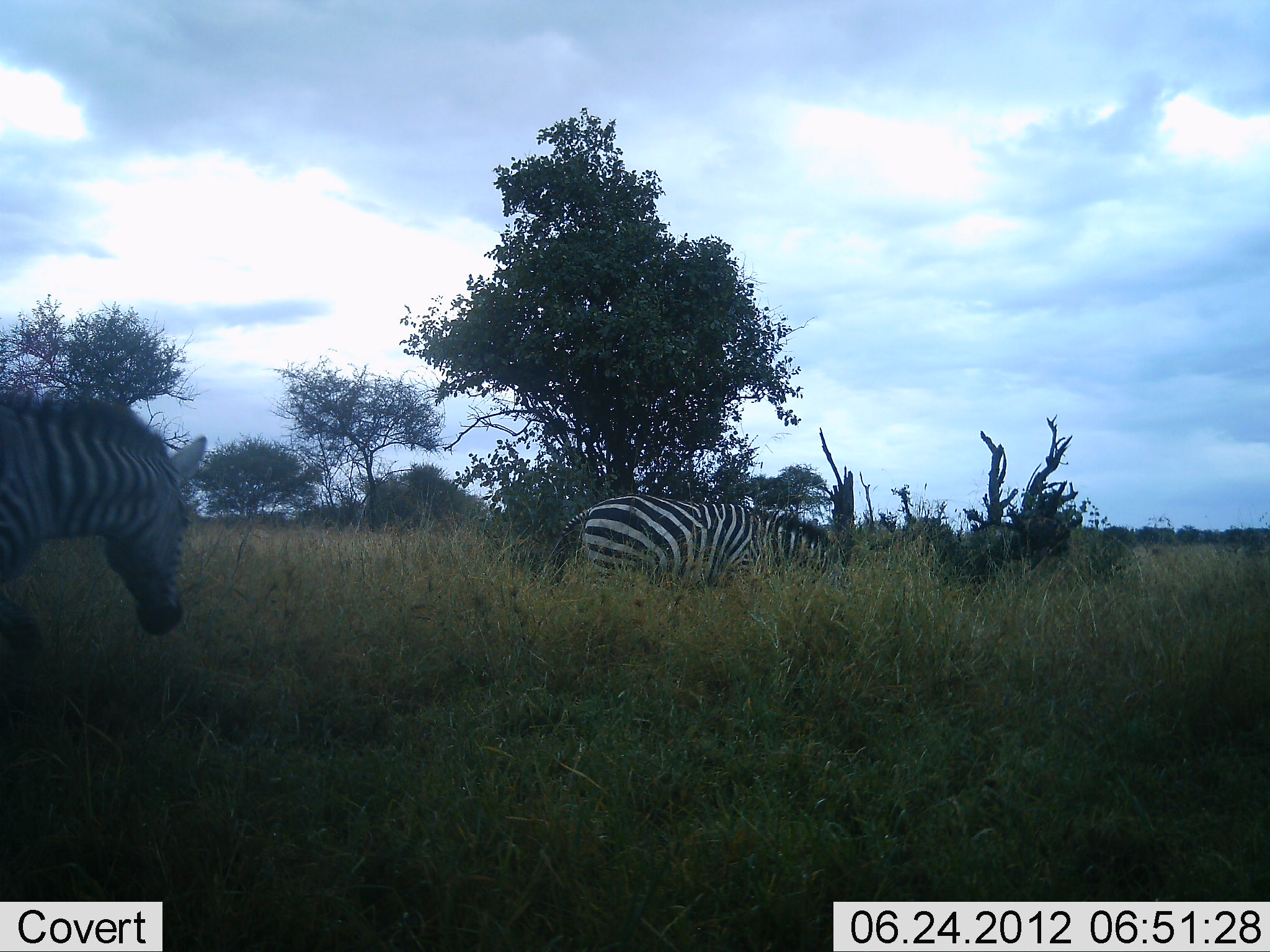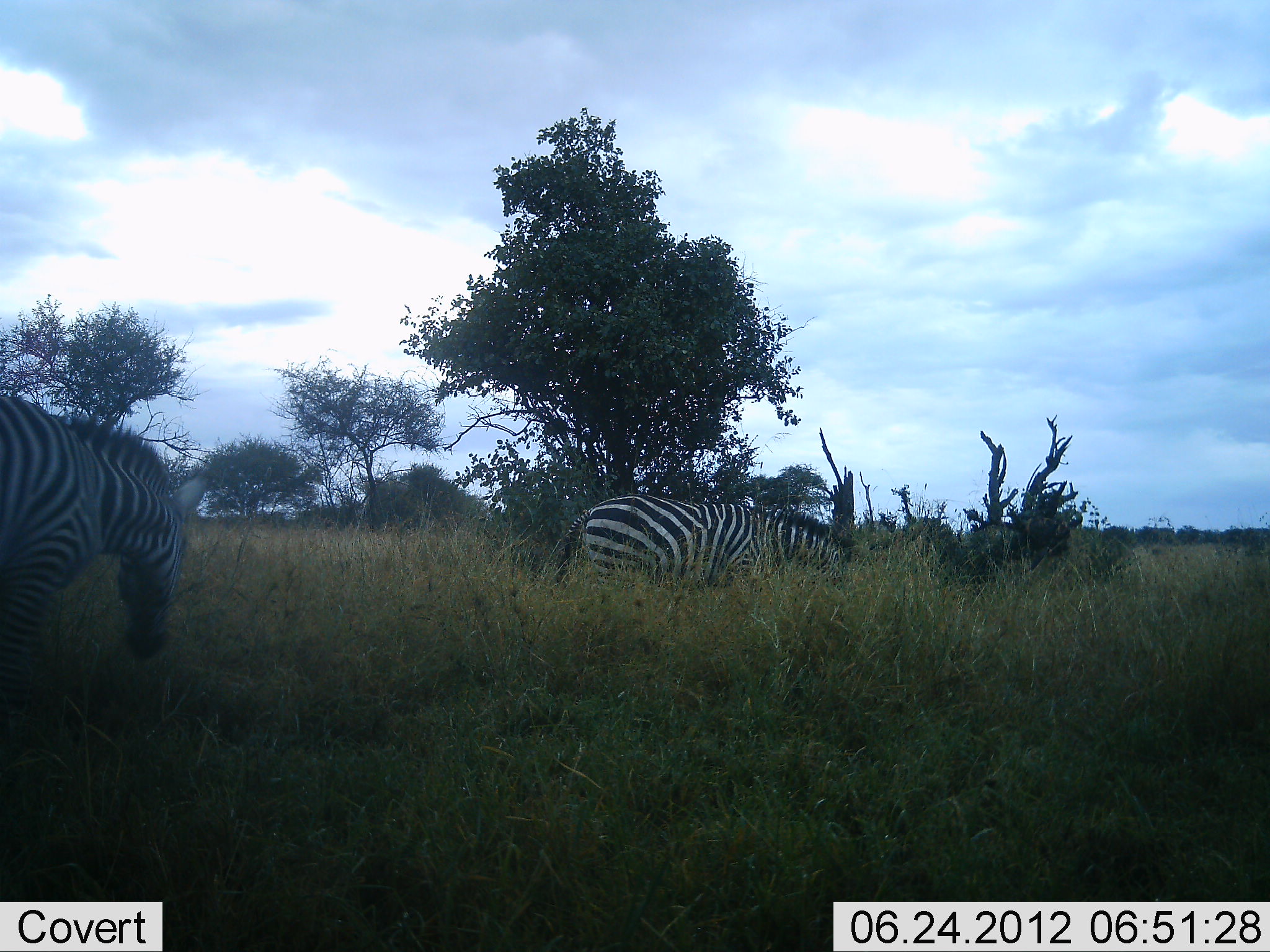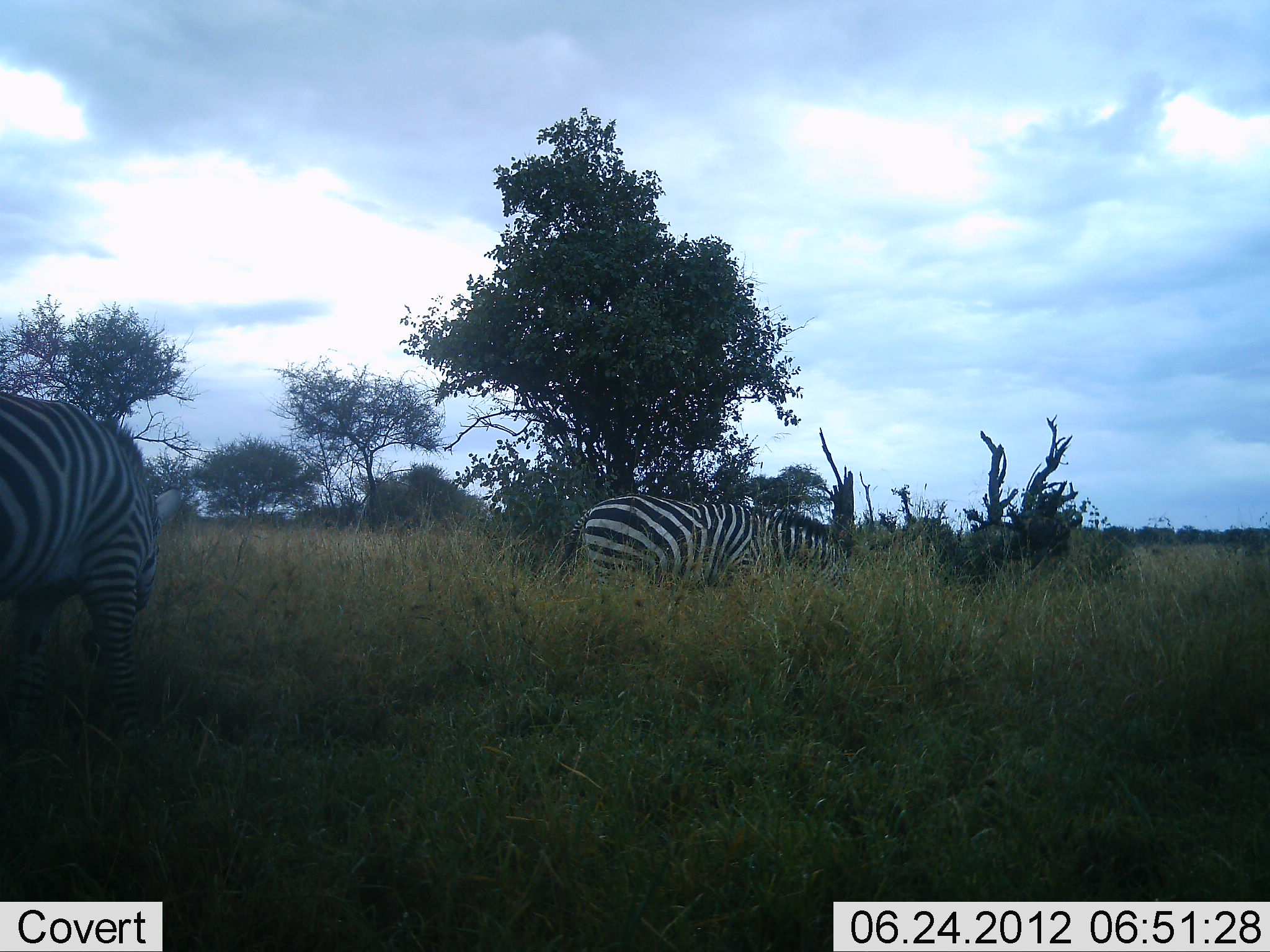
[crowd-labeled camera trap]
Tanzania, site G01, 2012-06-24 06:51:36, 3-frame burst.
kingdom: Animalia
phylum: Chordata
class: Mammalia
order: Perissodactyla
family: Equidae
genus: Equus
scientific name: Equus quagga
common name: plains zebra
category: zebra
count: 2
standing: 20%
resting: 0%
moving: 40%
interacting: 0%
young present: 0%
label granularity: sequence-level